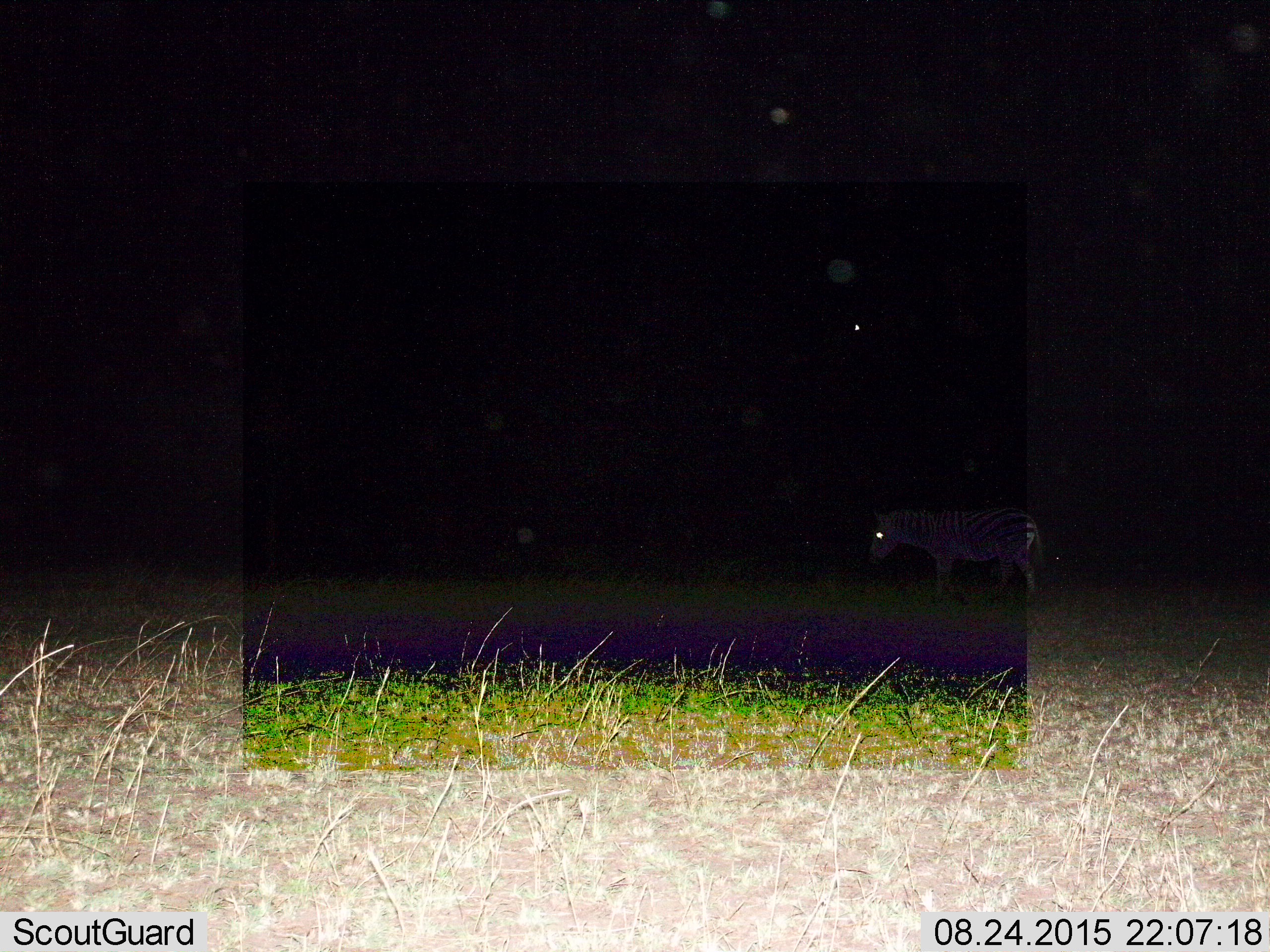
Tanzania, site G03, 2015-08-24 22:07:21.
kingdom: Animalia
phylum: Chordata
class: Mammalia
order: Perissodactyla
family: Equidae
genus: Equus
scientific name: Equus quagga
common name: plains zebra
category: zebra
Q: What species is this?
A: Zebra (plains zebra) (Equus quagga).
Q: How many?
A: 1.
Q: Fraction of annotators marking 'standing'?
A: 44%.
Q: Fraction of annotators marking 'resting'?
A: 0%.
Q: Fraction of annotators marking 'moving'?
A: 50%.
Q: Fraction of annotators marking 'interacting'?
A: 0%.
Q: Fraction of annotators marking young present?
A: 0%.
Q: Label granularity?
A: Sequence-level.